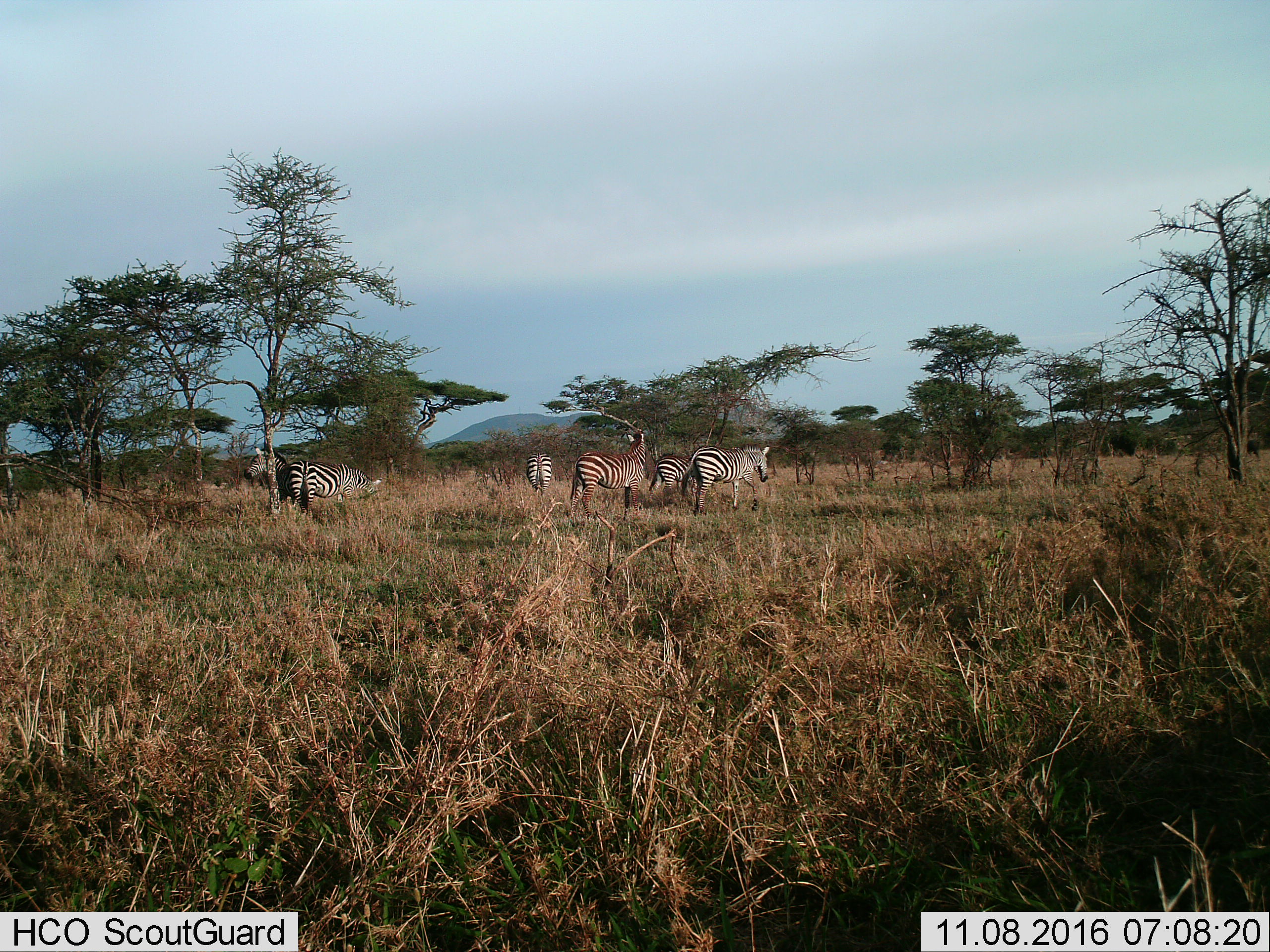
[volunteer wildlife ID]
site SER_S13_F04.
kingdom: Animalia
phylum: Chordata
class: Mammalia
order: Perissodactyla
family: Equidae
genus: Equus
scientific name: Equus quagga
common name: plains zebra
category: zebraplains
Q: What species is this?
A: Zebraplains (plains zebra) (Equus quagga).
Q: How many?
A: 6.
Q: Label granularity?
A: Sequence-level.